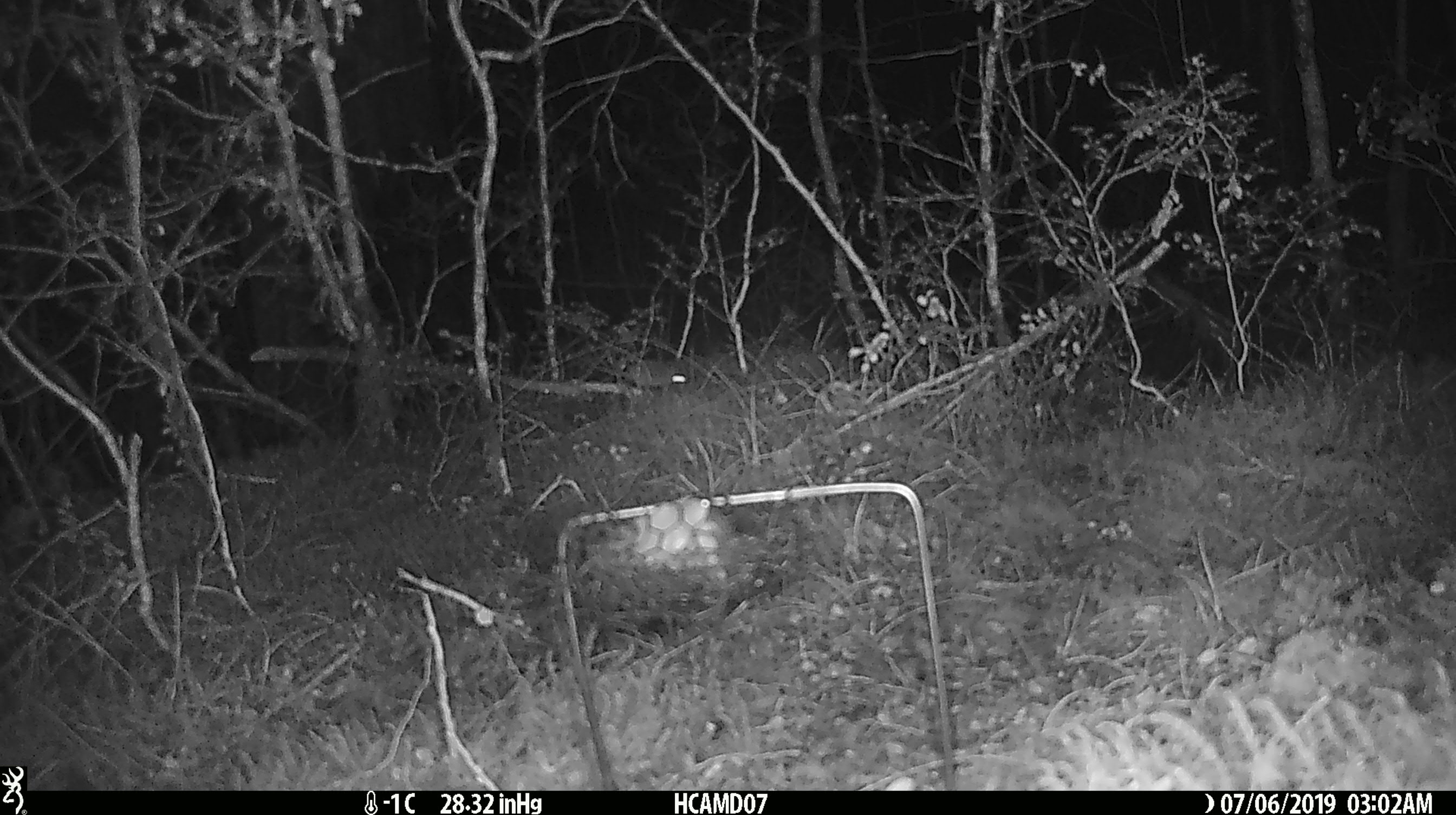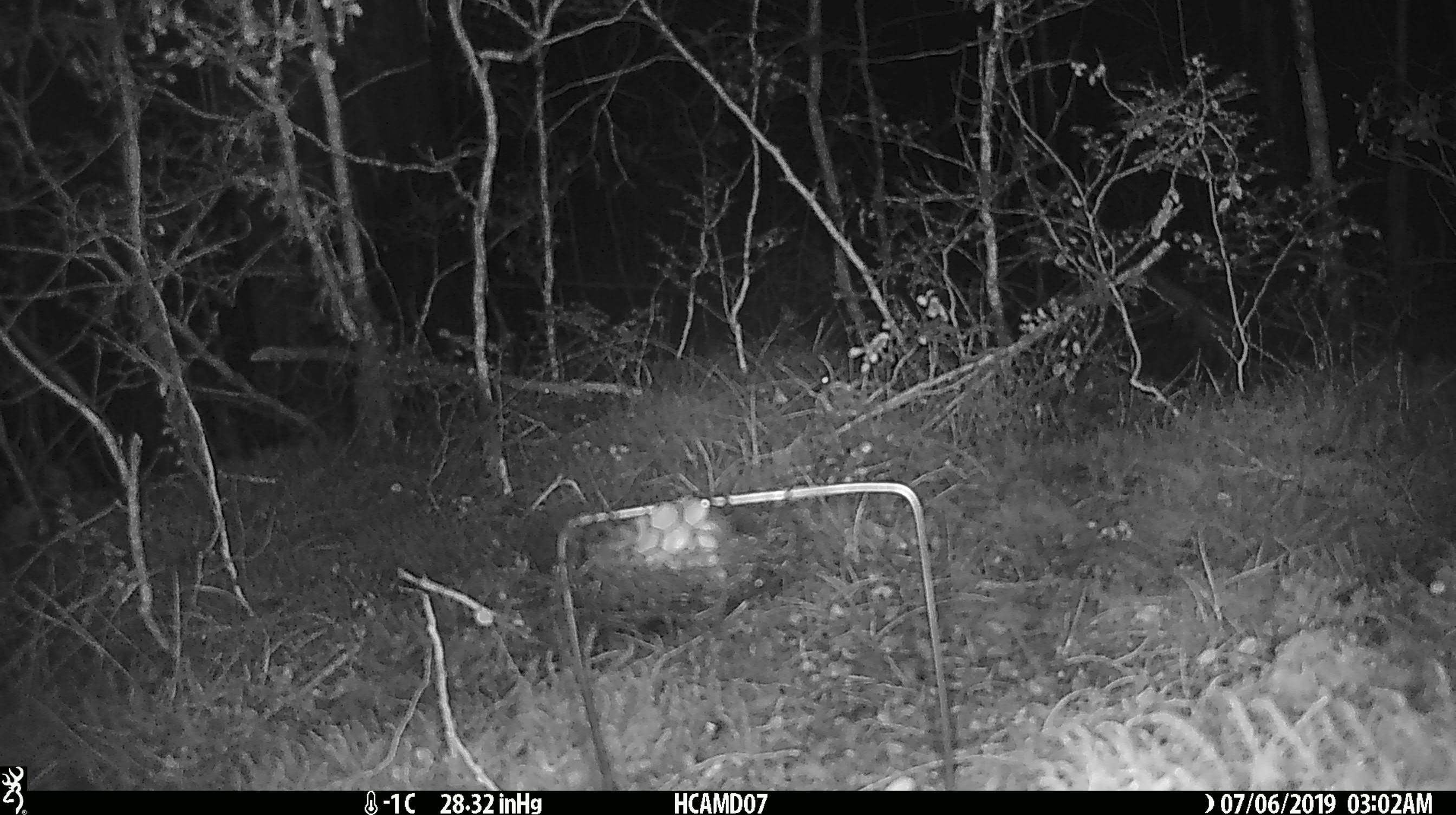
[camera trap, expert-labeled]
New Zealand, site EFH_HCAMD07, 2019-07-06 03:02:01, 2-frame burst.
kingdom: Animalia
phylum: Chordata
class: Mammalia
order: Rodentia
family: Muridae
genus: Mus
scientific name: Mus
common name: mouse